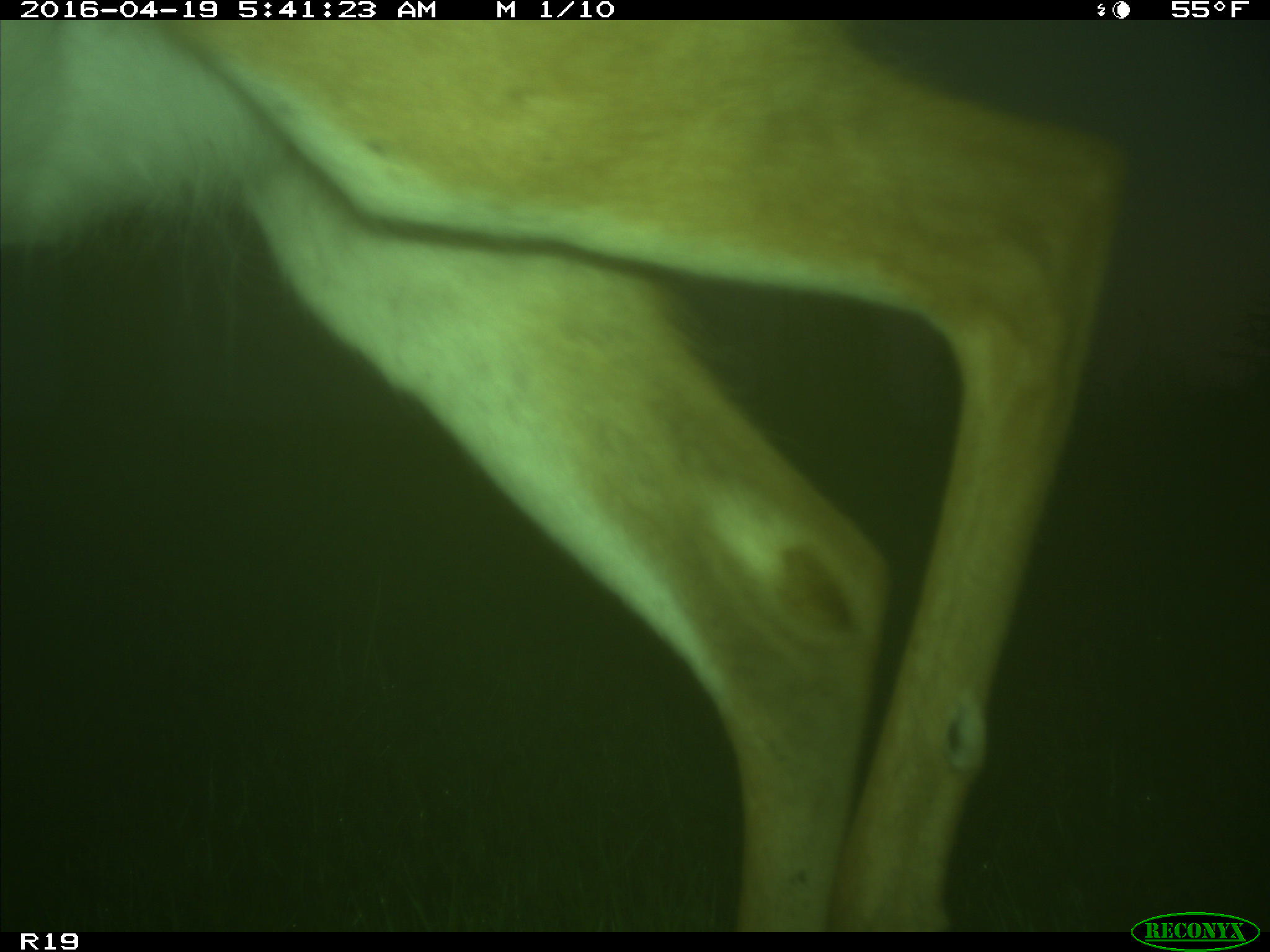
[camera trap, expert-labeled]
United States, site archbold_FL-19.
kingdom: Animalia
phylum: Chordata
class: Mammalia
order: Artiodactyla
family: Cervidae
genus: Odocoileus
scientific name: Odocoileus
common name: deer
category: unidentified deer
Unidentified deer (deer) (Odocoileus).